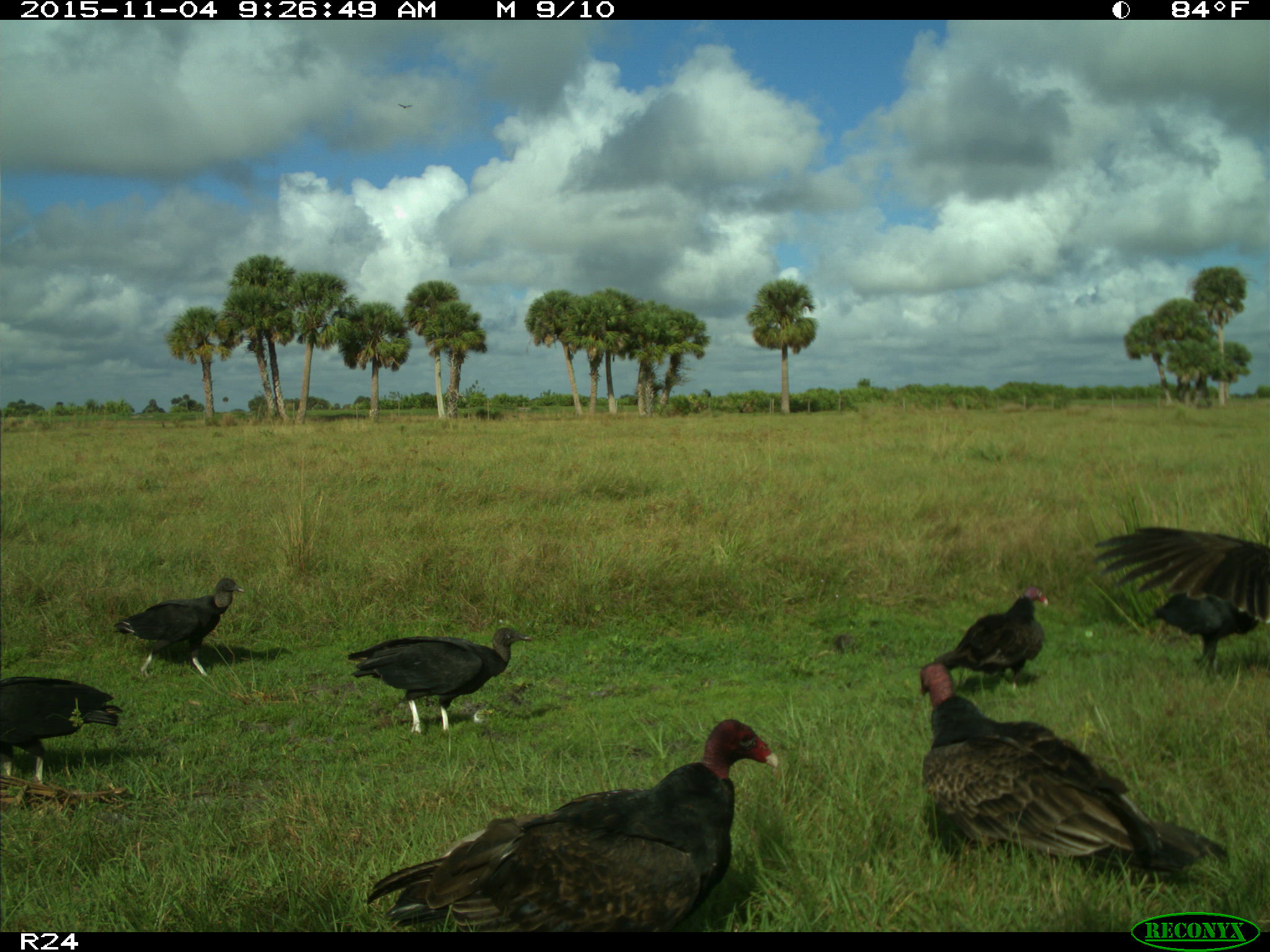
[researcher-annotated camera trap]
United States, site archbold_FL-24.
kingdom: Animalia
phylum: Chordata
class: Aves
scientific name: Aves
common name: birds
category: unidentified bird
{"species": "unidentified bird (birds) (Aves)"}